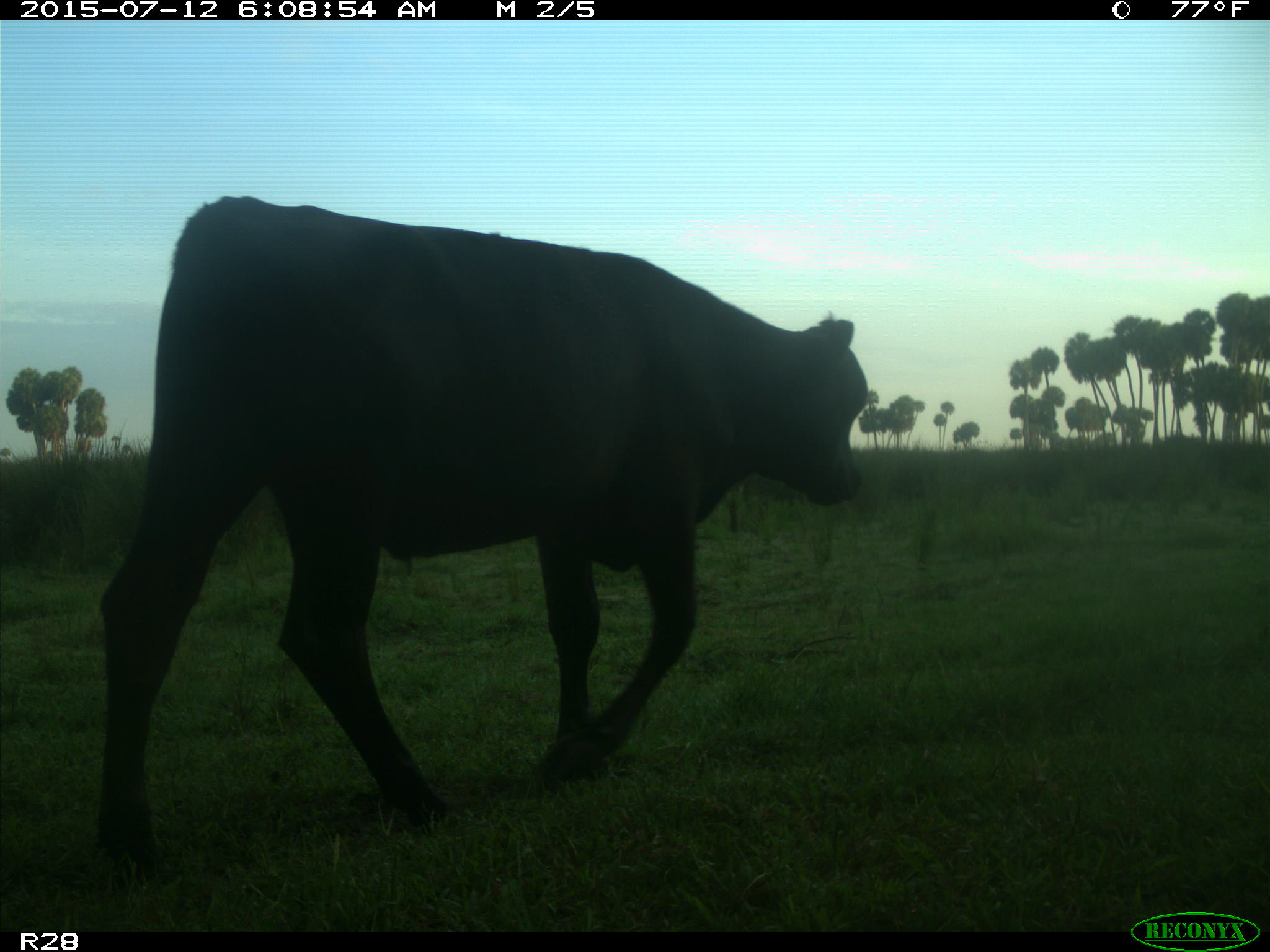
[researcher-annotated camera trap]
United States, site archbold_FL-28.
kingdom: Animalia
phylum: Chordata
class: Mammalia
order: Artiodactyla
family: Bovidae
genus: Bos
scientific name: Bos taurus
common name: domestic cow